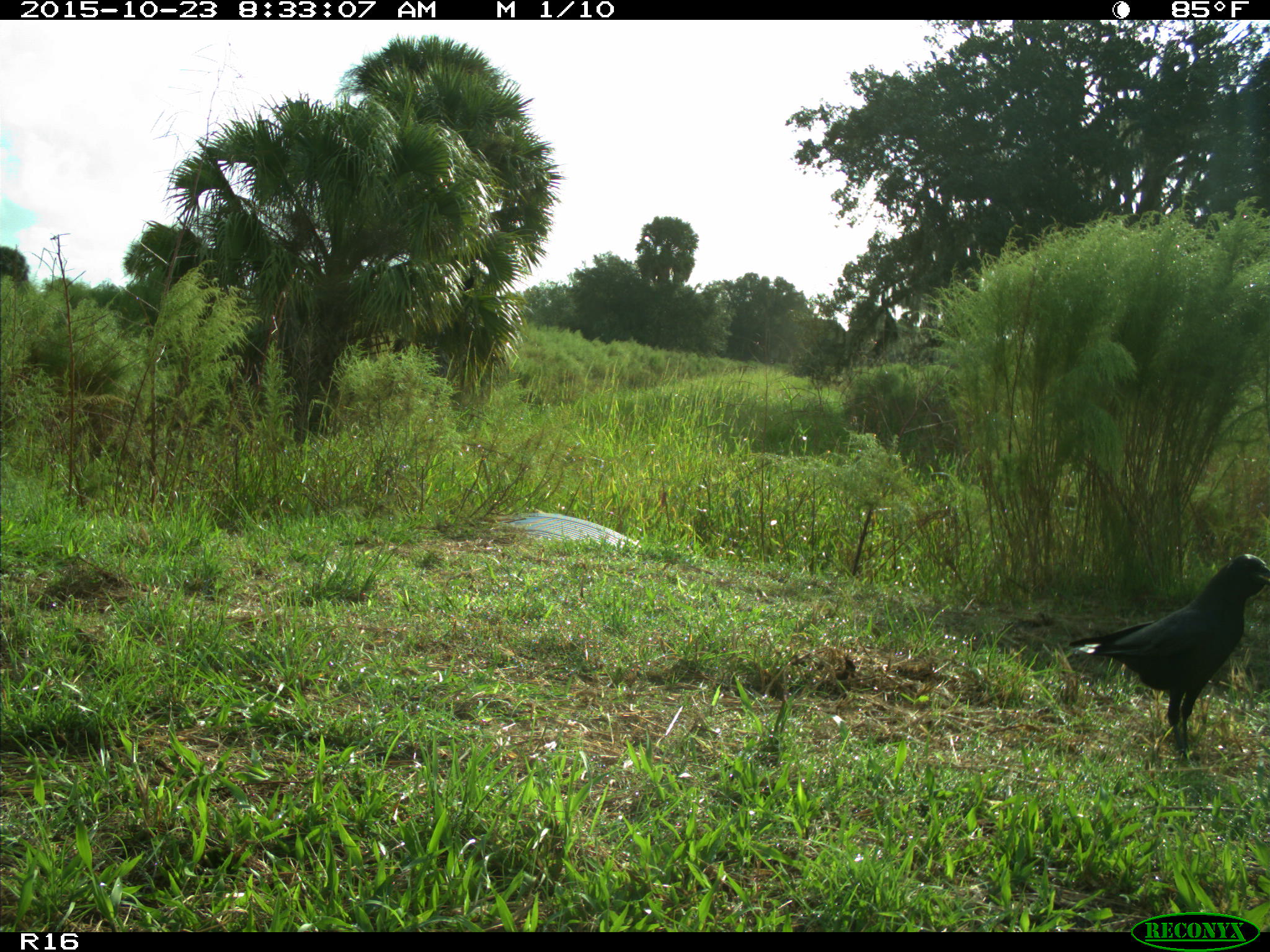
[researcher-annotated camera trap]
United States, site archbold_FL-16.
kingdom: Animalia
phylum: Chordata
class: Aves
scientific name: Aves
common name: birds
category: unidentified bird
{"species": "unidentified bird (birds) (Aves)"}